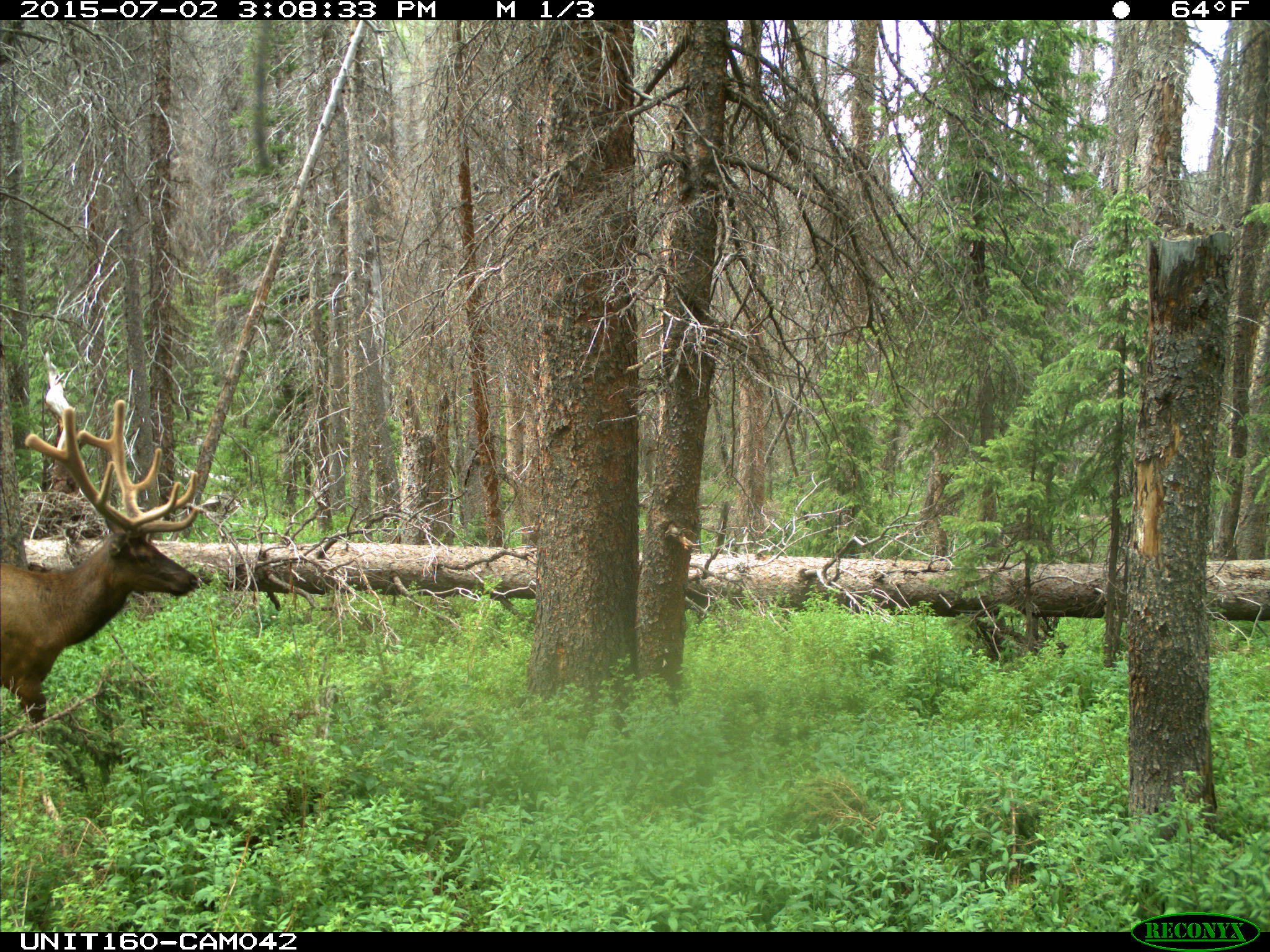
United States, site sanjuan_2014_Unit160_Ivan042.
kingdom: Animalia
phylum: Chordata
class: Mammalia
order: Artiodactyla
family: Cervidae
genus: Cervus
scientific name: Cervus elaphus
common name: red deer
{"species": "Cervus elaphus (red deer)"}